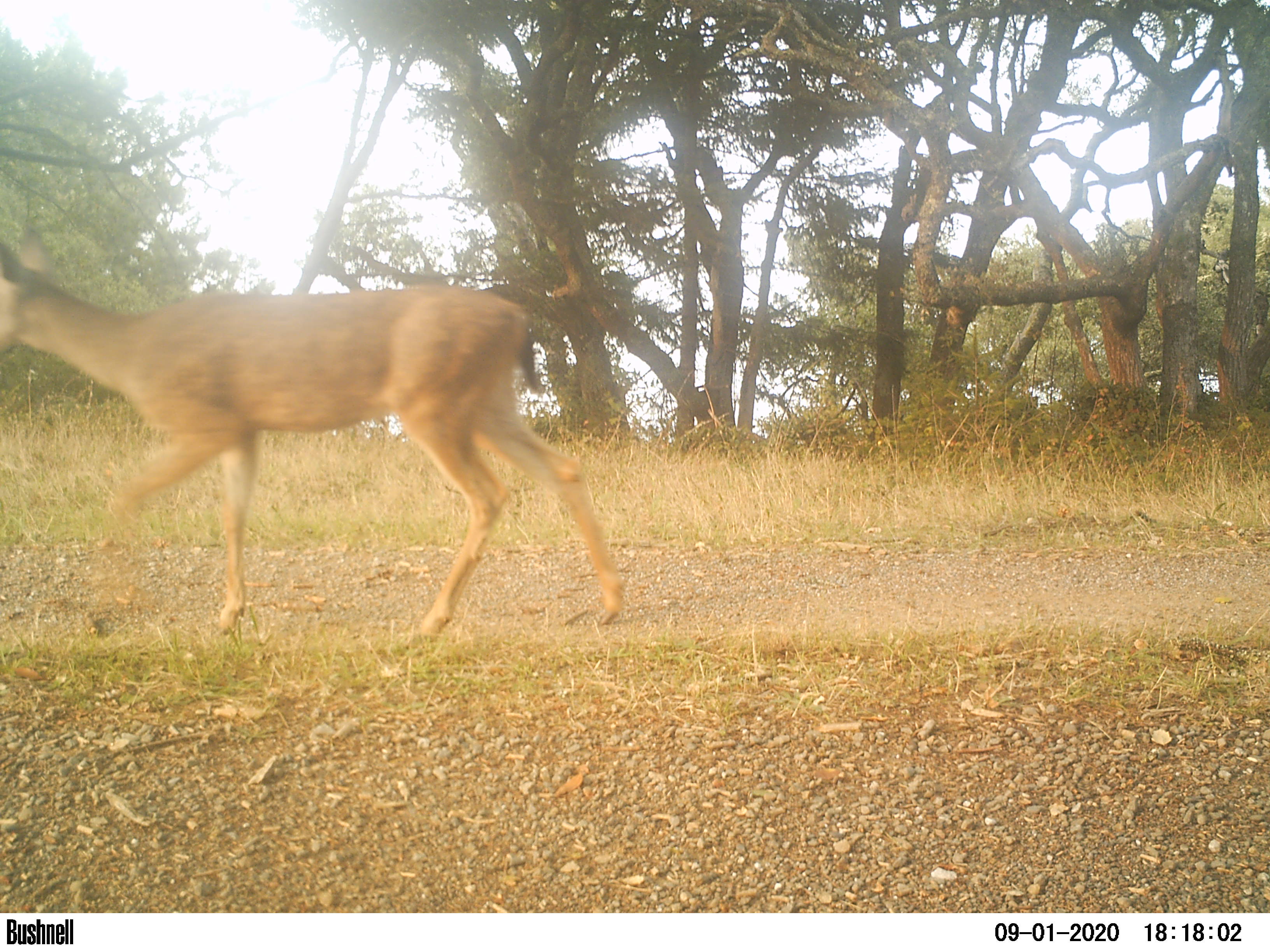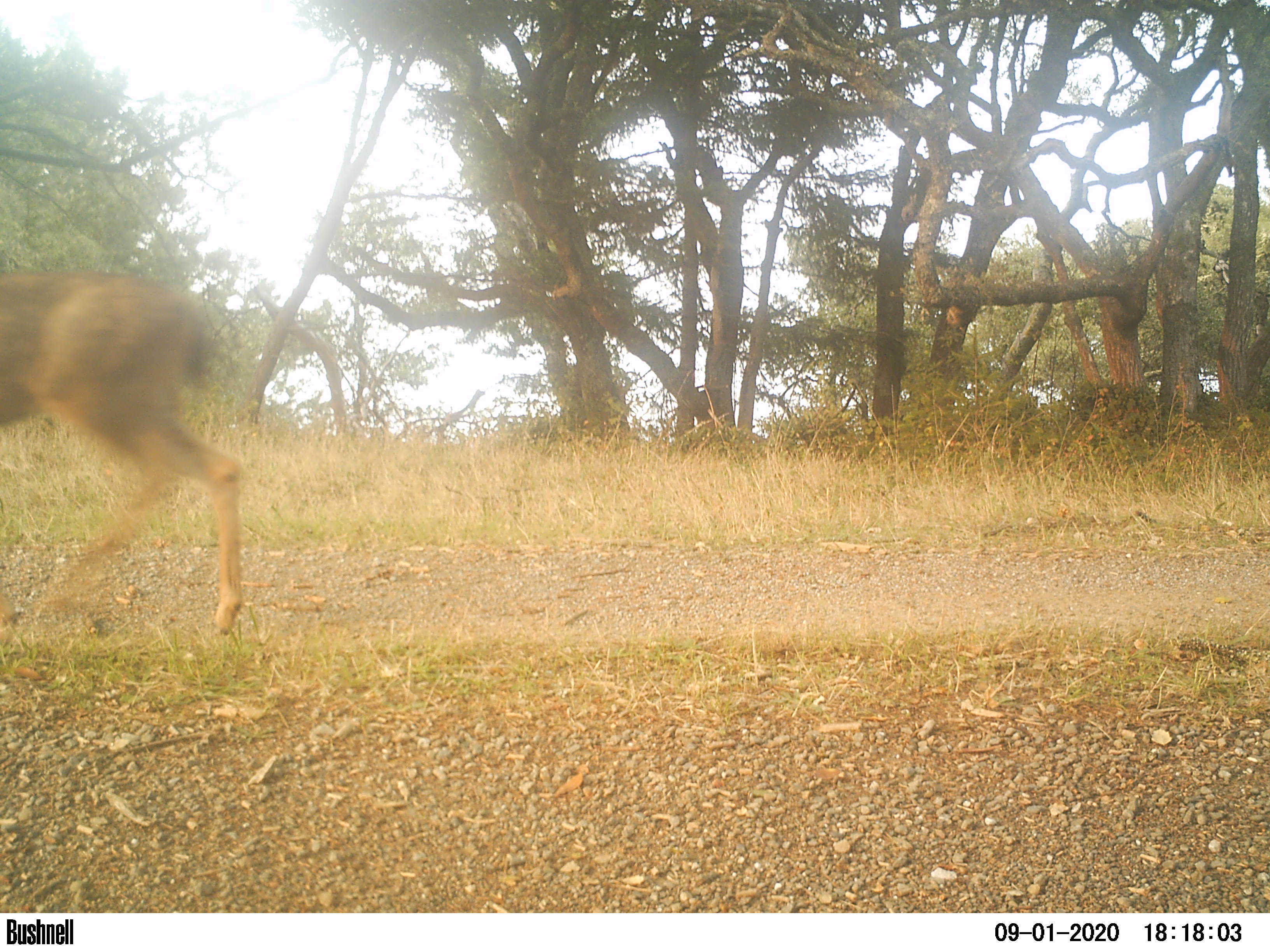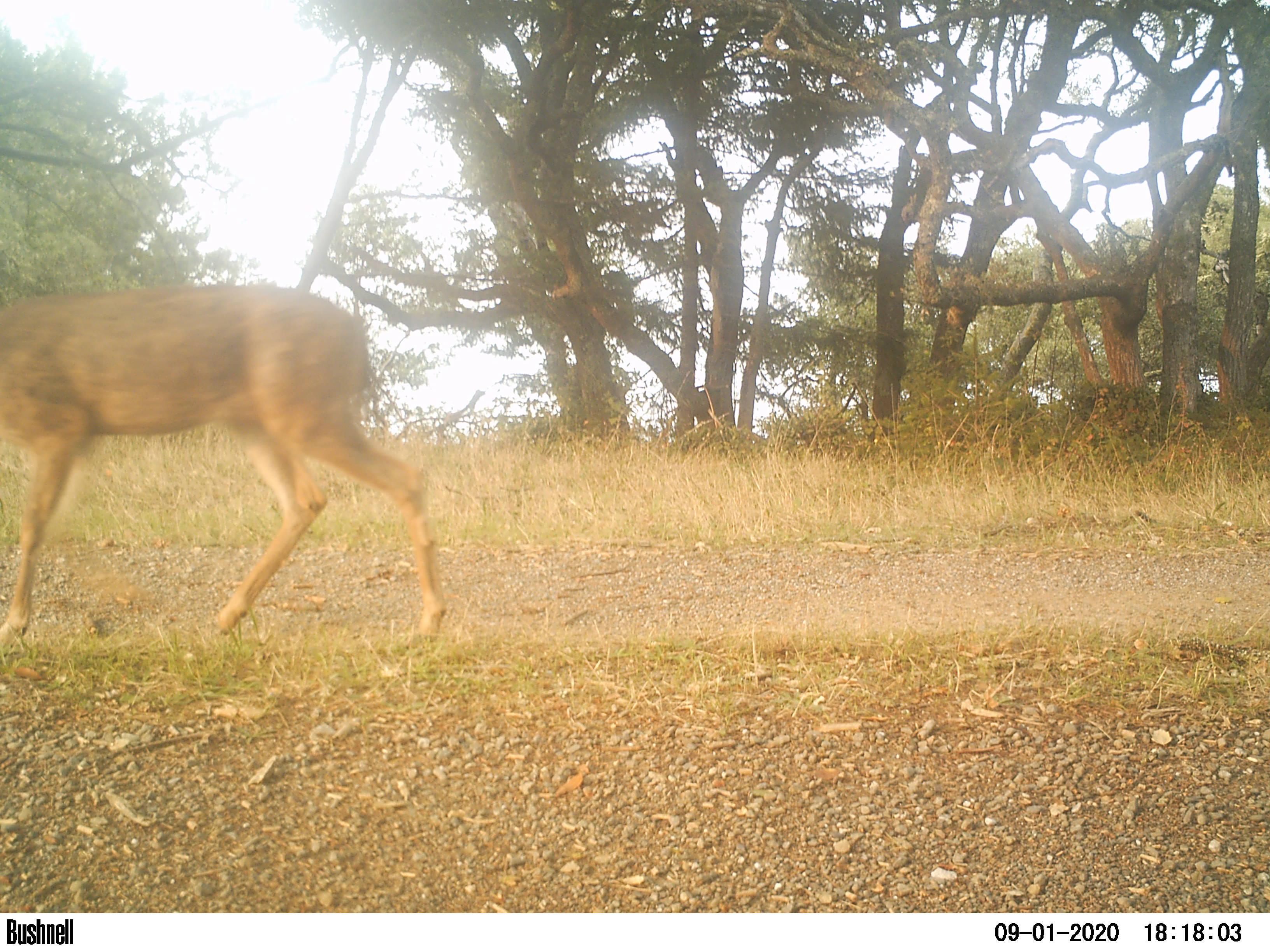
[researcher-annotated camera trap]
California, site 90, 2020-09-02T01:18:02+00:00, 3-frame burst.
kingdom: Animalia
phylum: Chordata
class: Mammalia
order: Artiodactyla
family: Cervidae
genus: Odocoileus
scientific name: Odocoileus hemionus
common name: mule deer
Mule deer (Odocoileus hemionus).